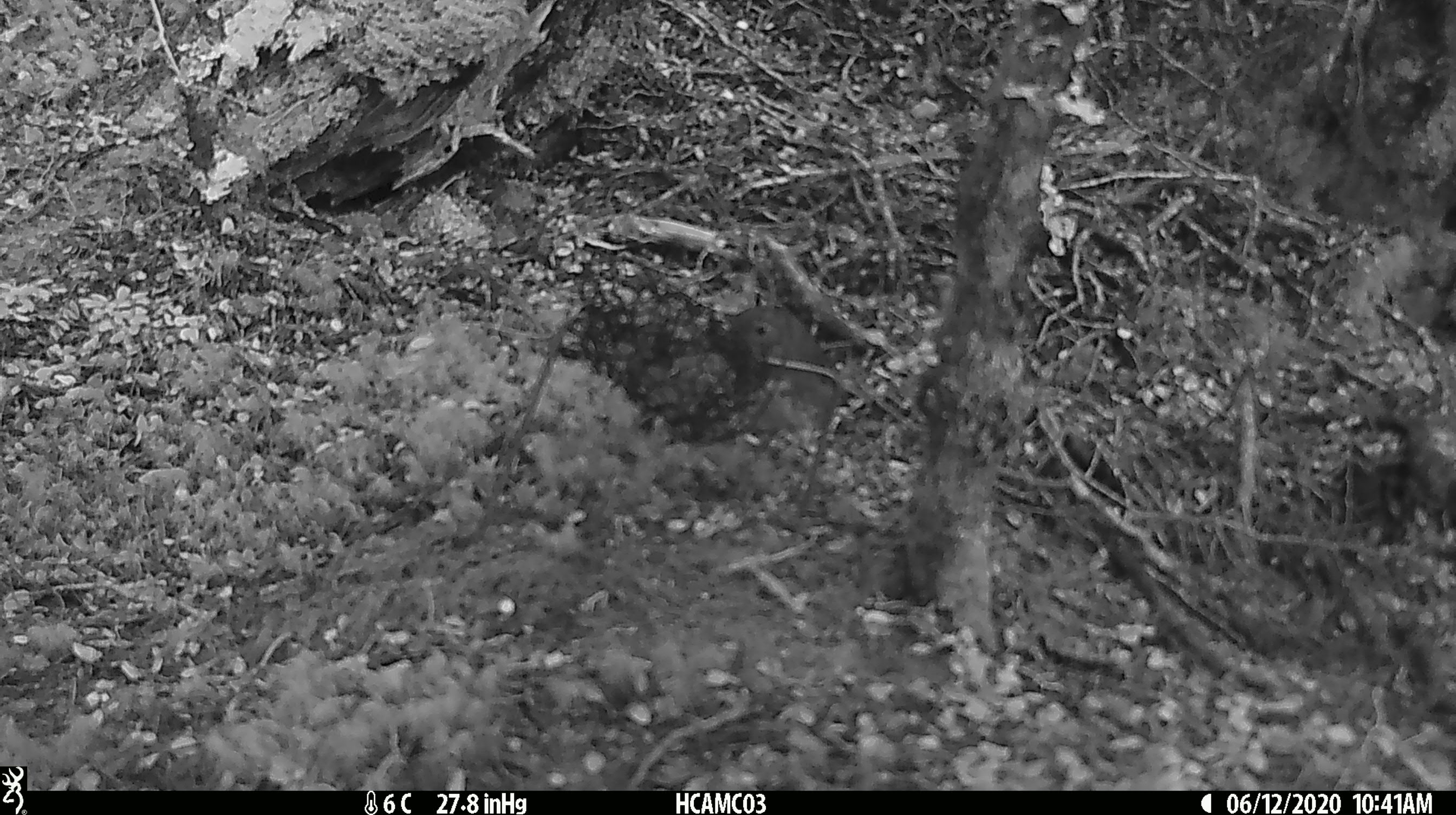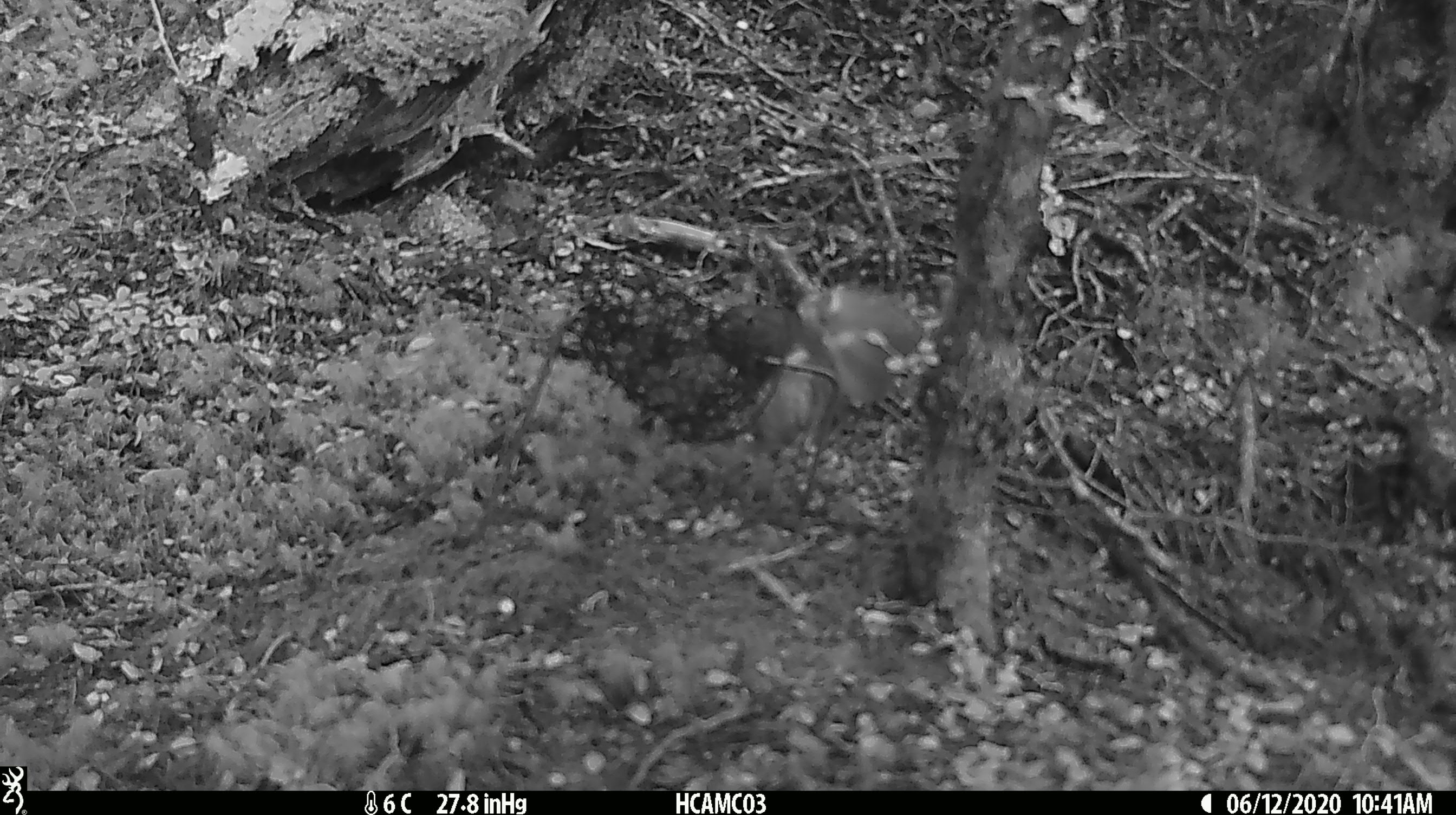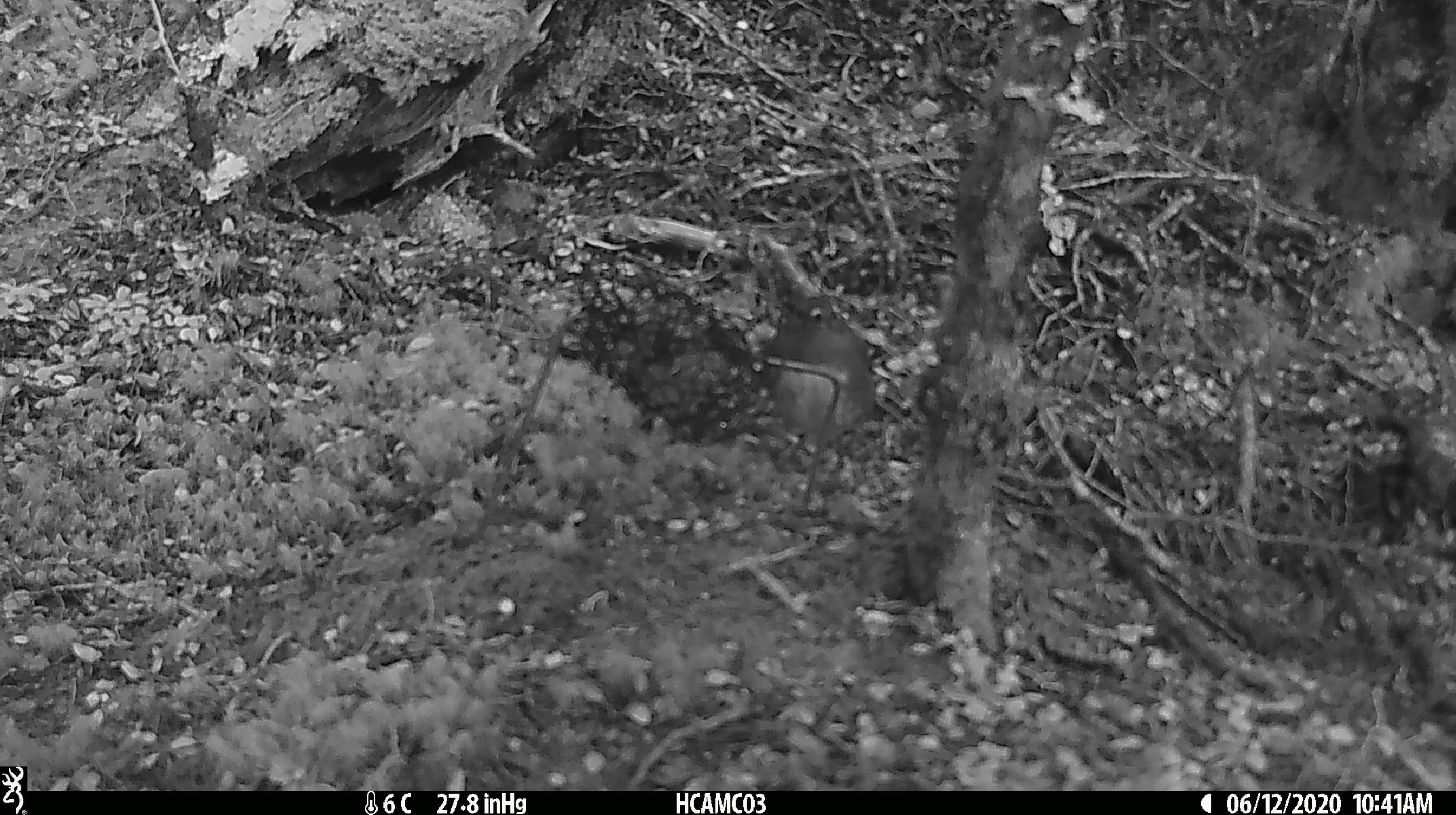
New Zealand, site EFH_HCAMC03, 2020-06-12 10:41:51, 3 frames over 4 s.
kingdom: Animalia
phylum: Chordata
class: Aves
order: Passeriformes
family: Petroicidae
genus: Petroica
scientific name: Petroica australis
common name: new zealand robin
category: robin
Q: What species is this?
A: Robin (new zealand robin) (Petroica australis).